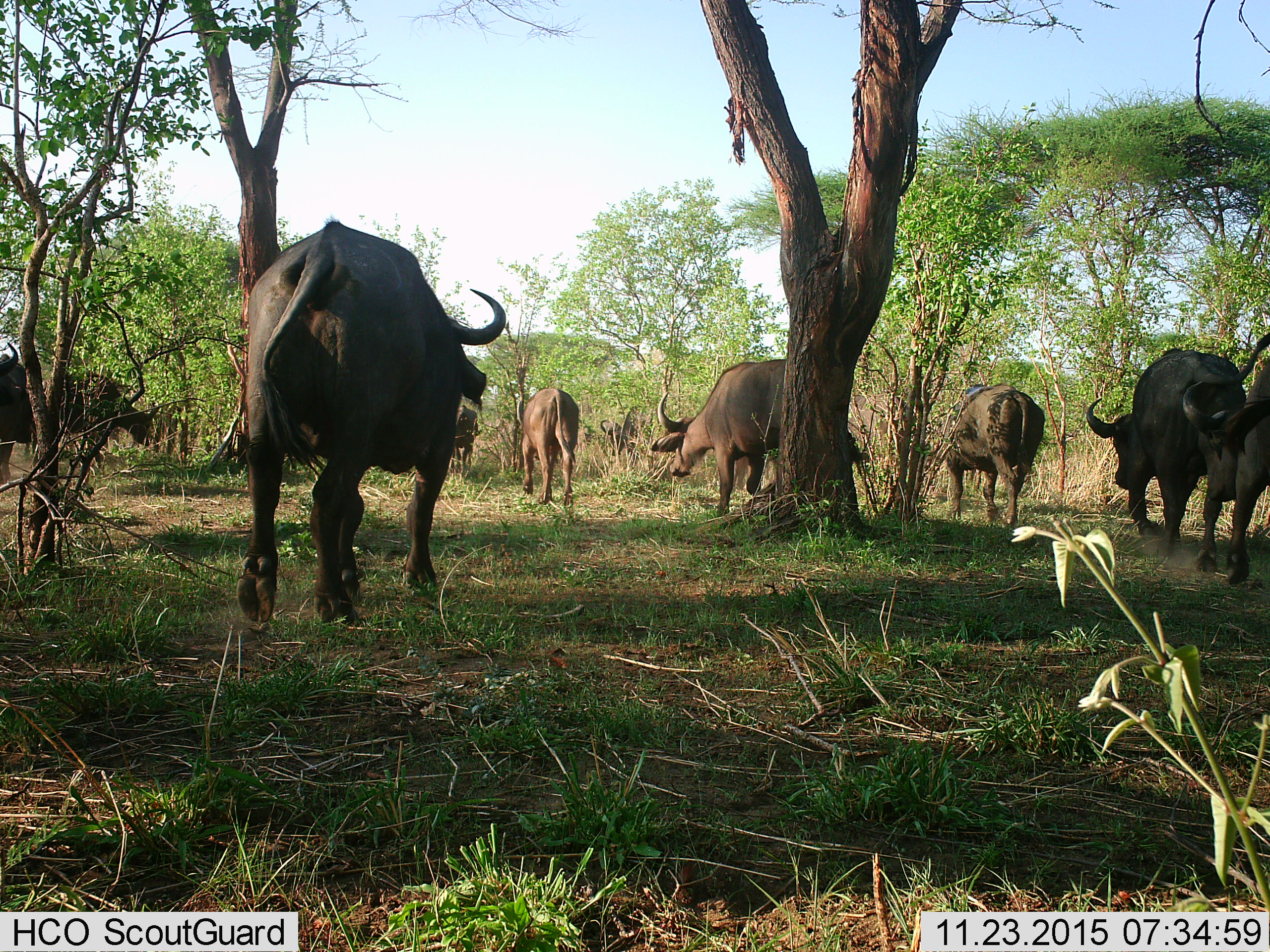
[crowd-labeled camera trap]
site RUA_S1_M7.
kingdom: Animalia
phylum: Chordata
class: Mammalia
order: Artiodactyla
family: Bovidae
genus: Syncerus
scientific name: Syncerus caffer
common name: african buffalo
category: buffalo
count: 10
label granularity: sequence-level